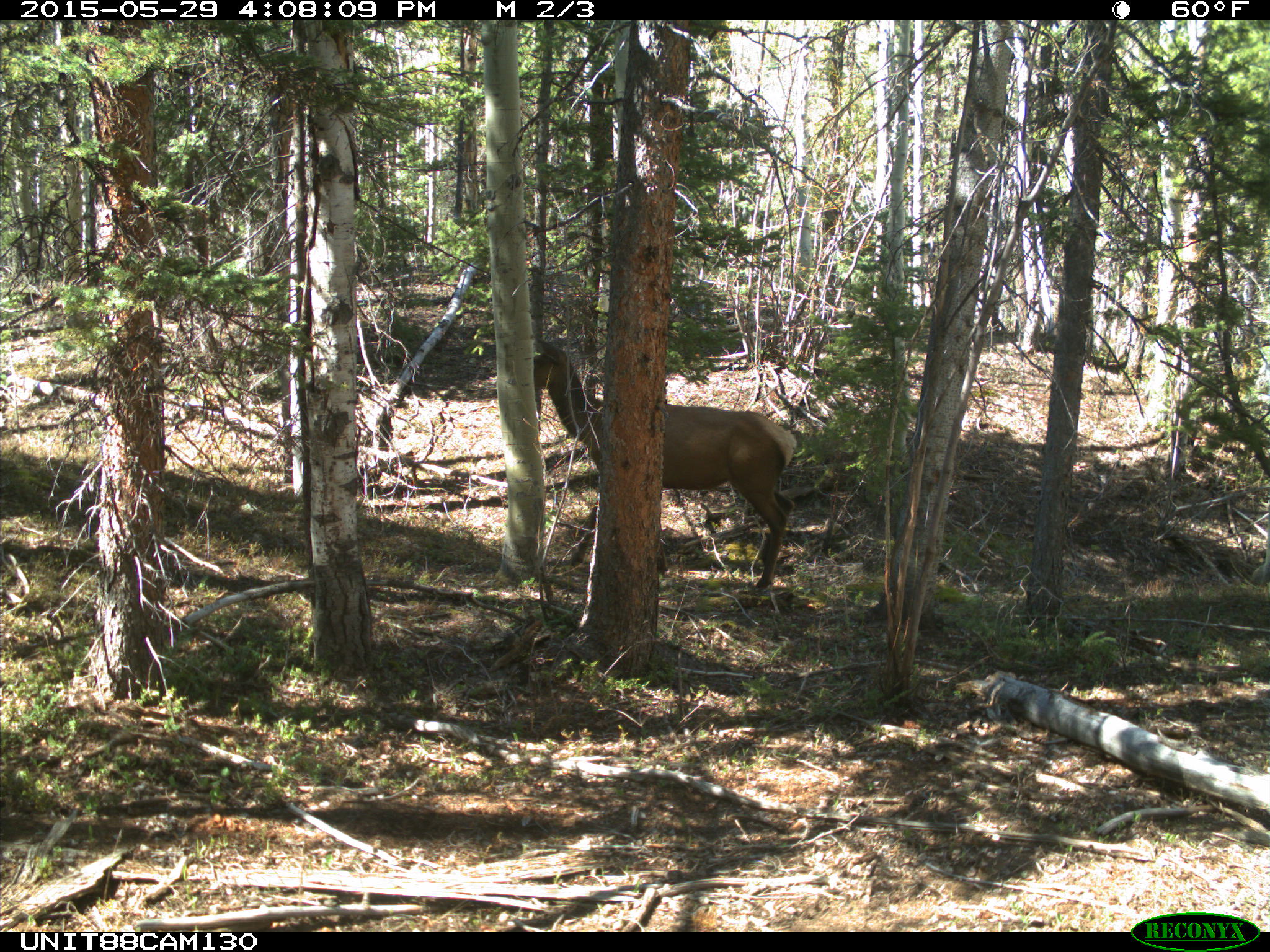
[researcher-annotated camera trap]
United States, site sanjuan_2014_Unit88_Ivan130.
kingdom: Animalia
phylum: Chordata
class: Mammalia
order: Artiodactyla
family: Cervidae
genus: Cervus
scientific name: Cervus elaphus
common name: red deer